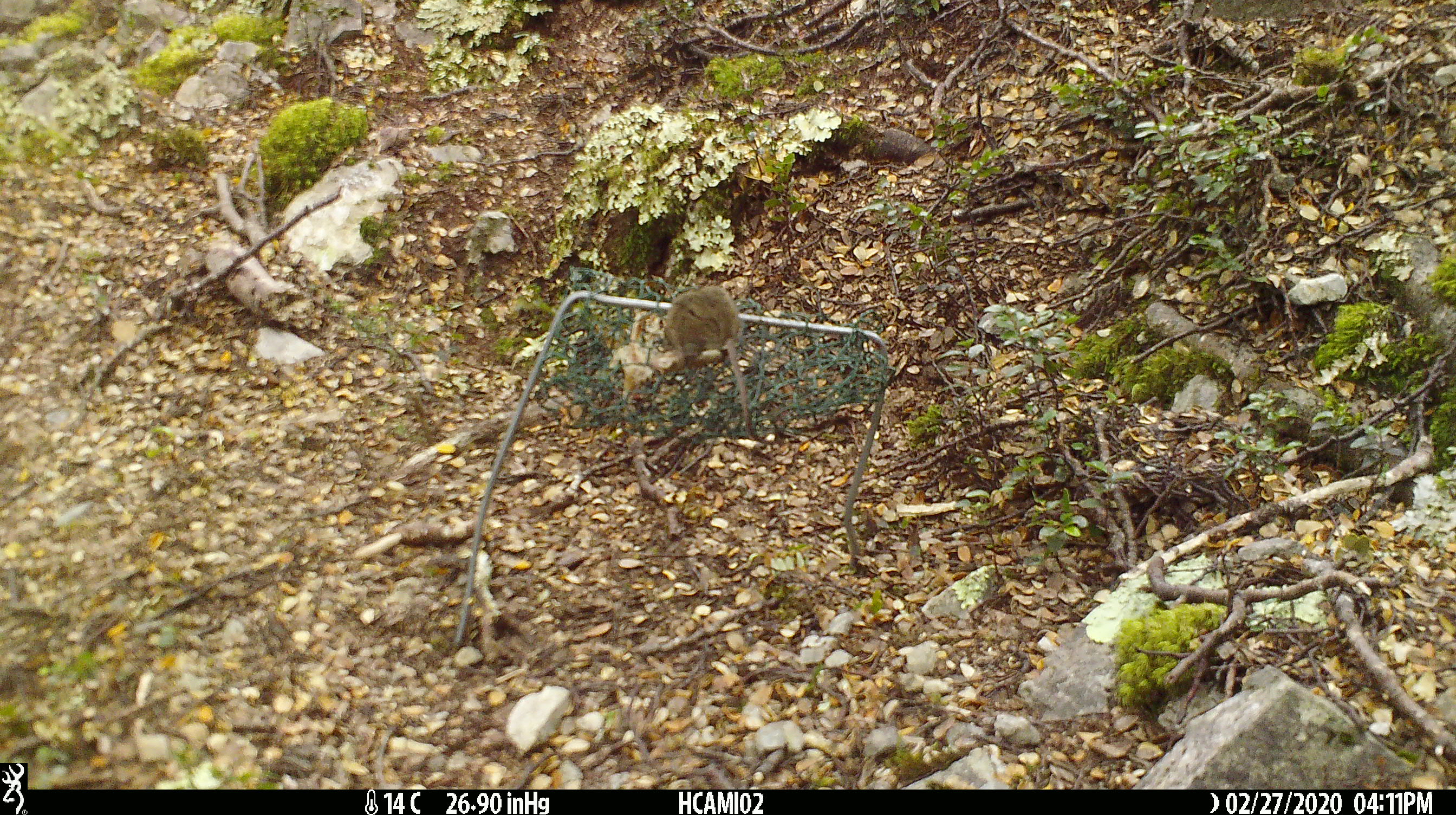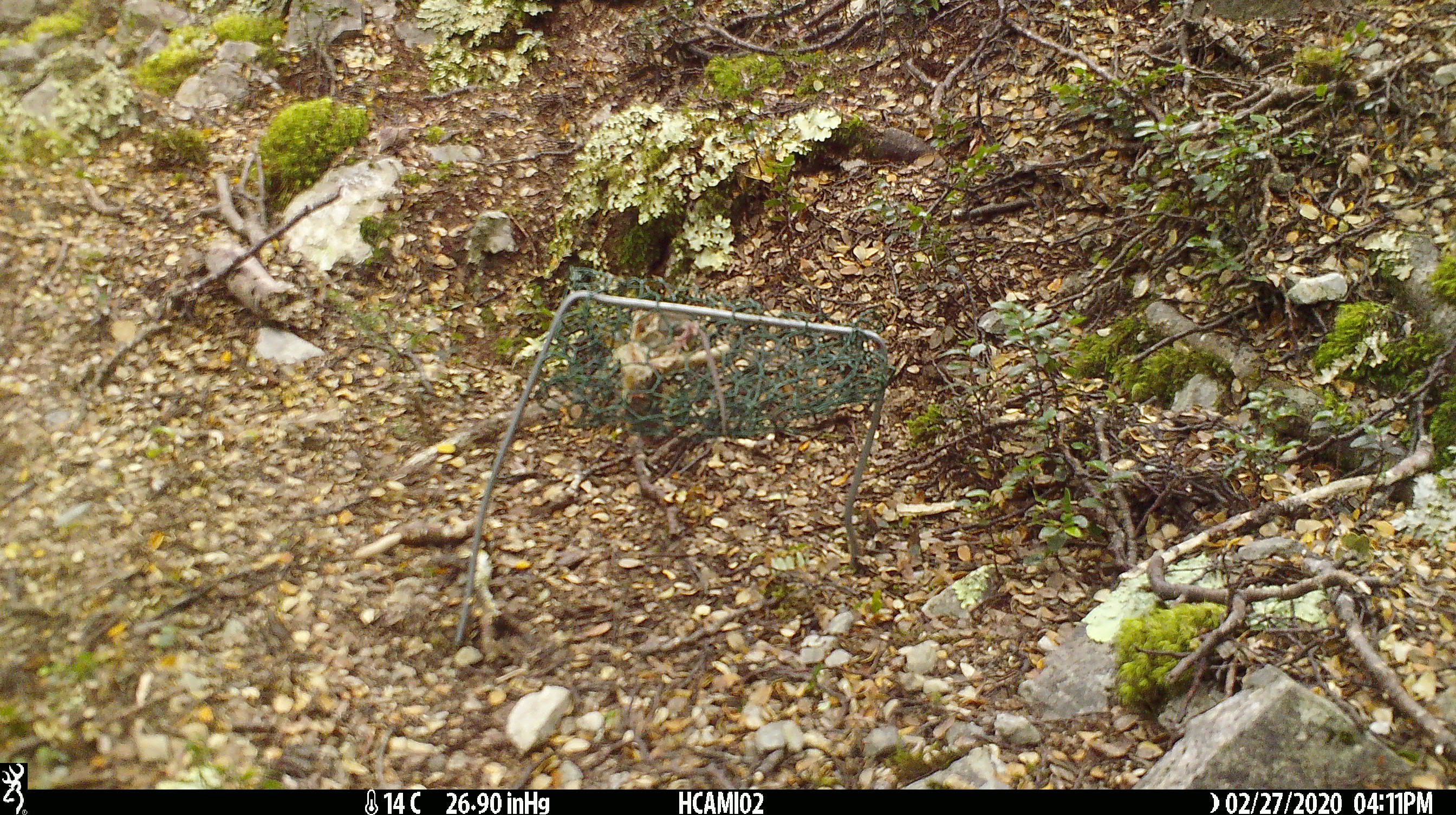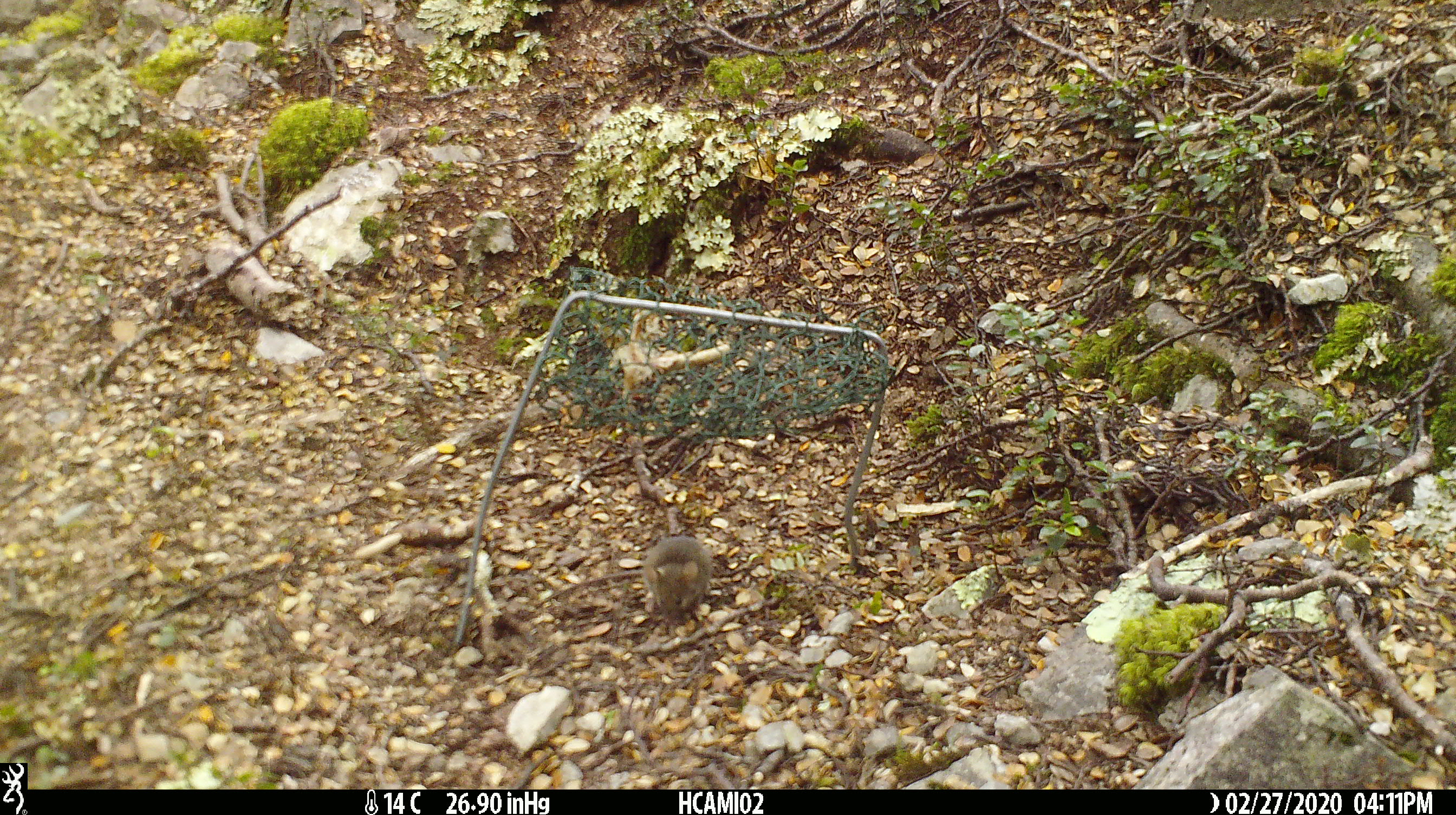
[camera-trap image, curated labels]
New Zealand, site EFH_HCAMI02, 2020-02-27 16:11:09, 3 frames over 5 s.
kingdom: Animalia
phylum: Chordata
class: Mammalia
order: Rodentia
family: Muridae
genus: Mus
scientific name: Mus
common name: mouse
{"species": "mouse (Mus)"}